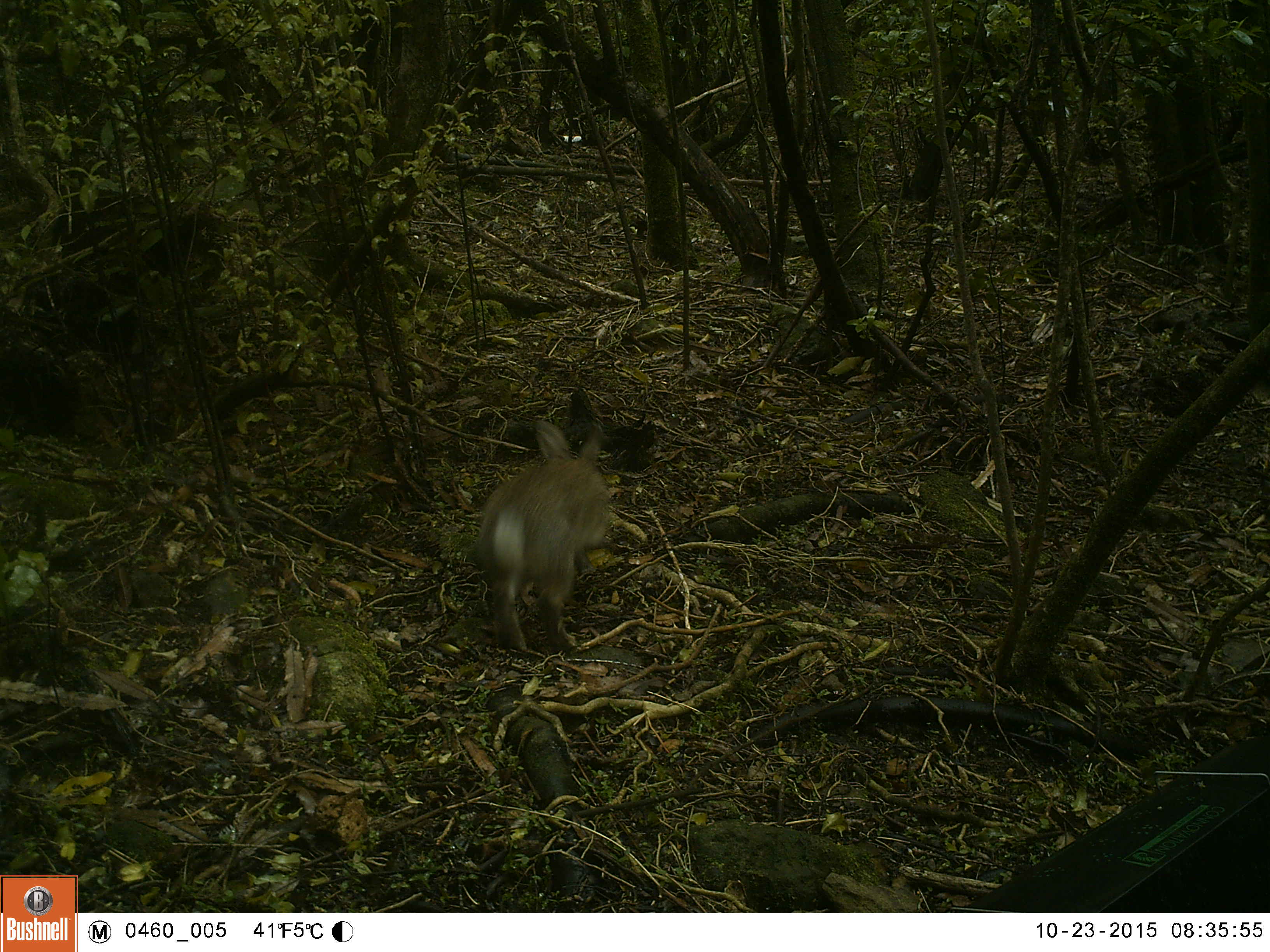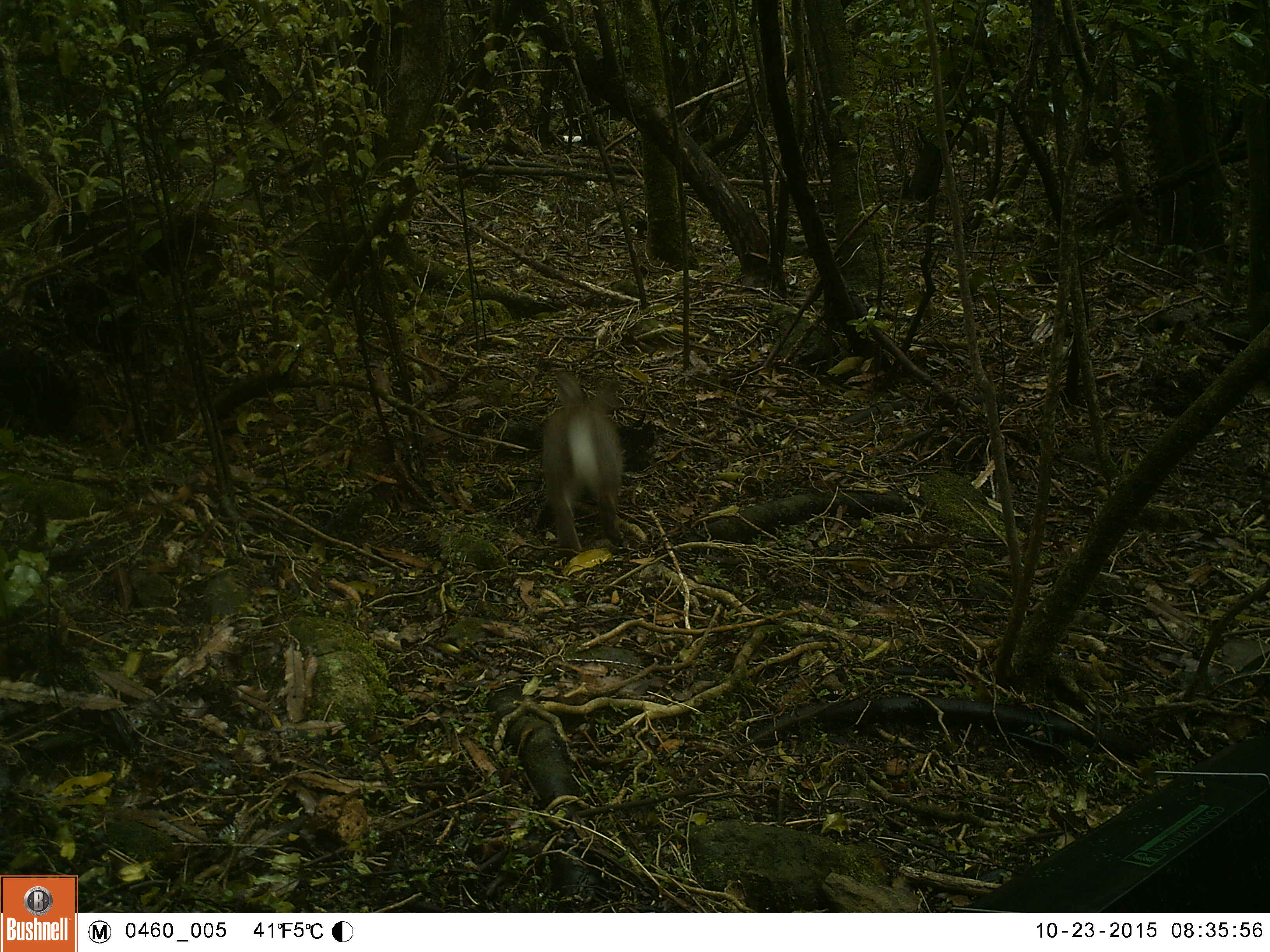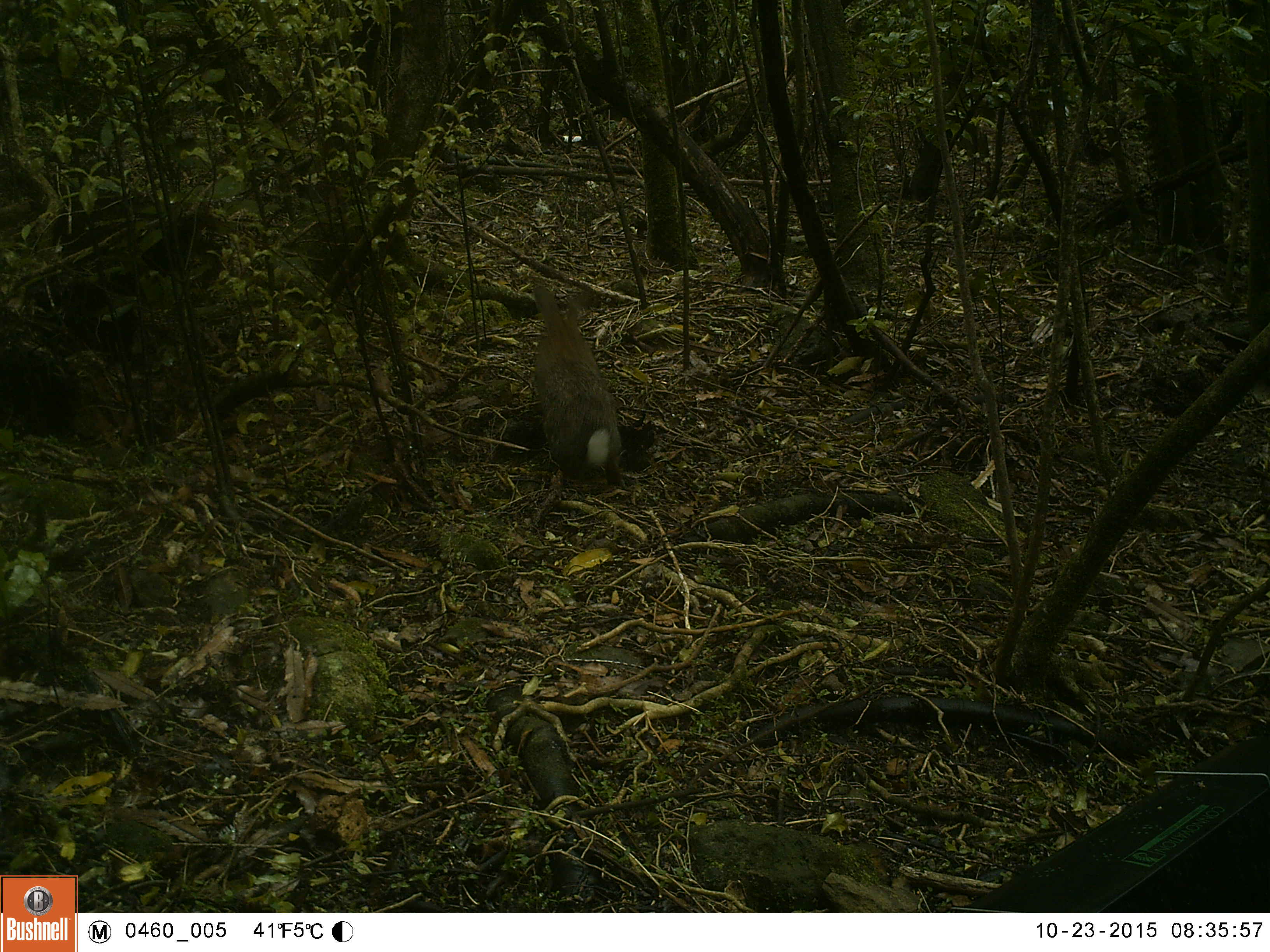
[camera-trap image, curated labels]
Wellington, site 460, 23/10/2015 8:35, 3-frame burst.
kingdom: Animalia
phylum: Chordata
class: Mammalia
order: Lagomorpha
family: Leporidae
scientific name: Leporidae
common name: rabbit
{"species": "rabbit (Leporidae)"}